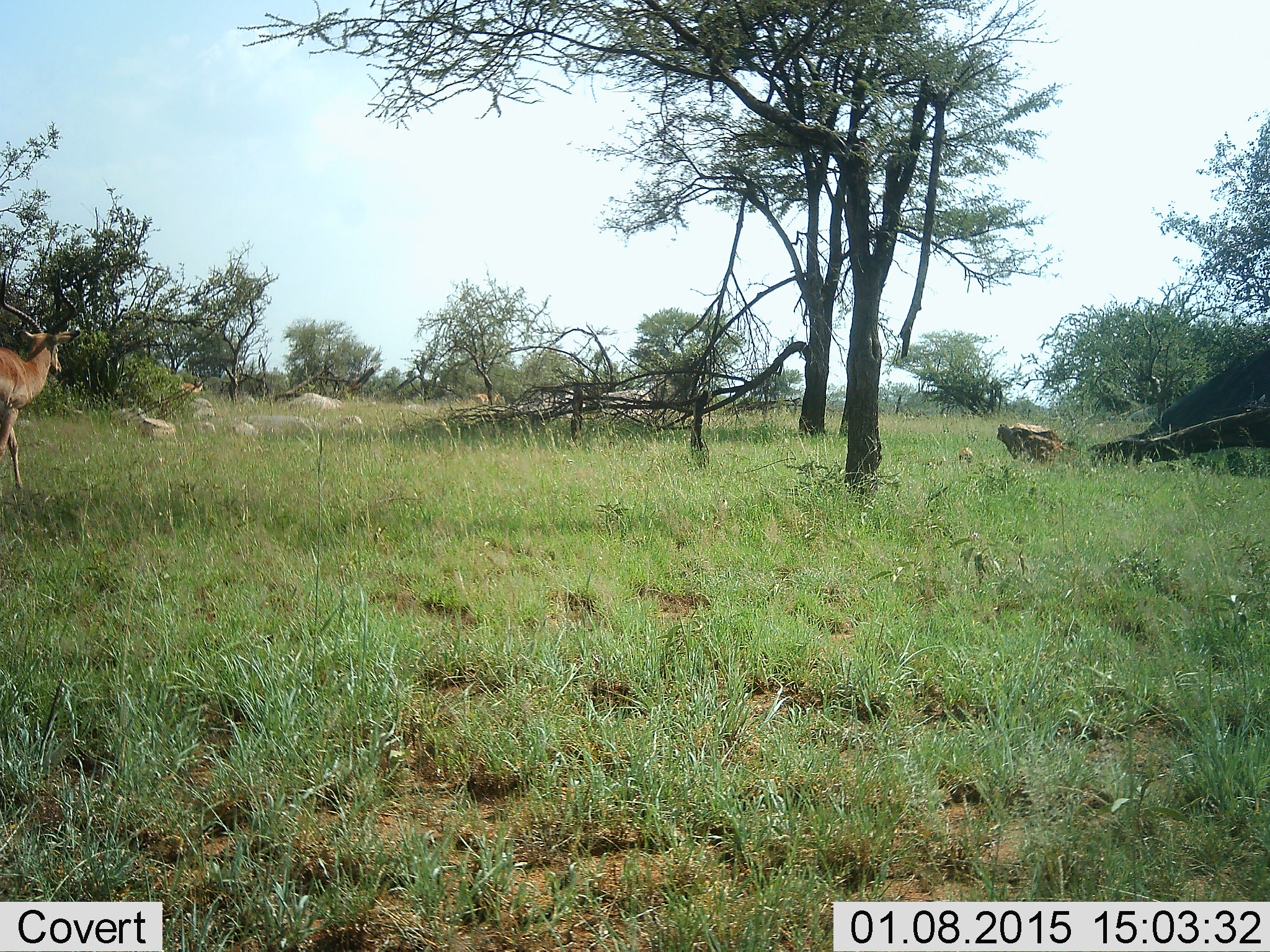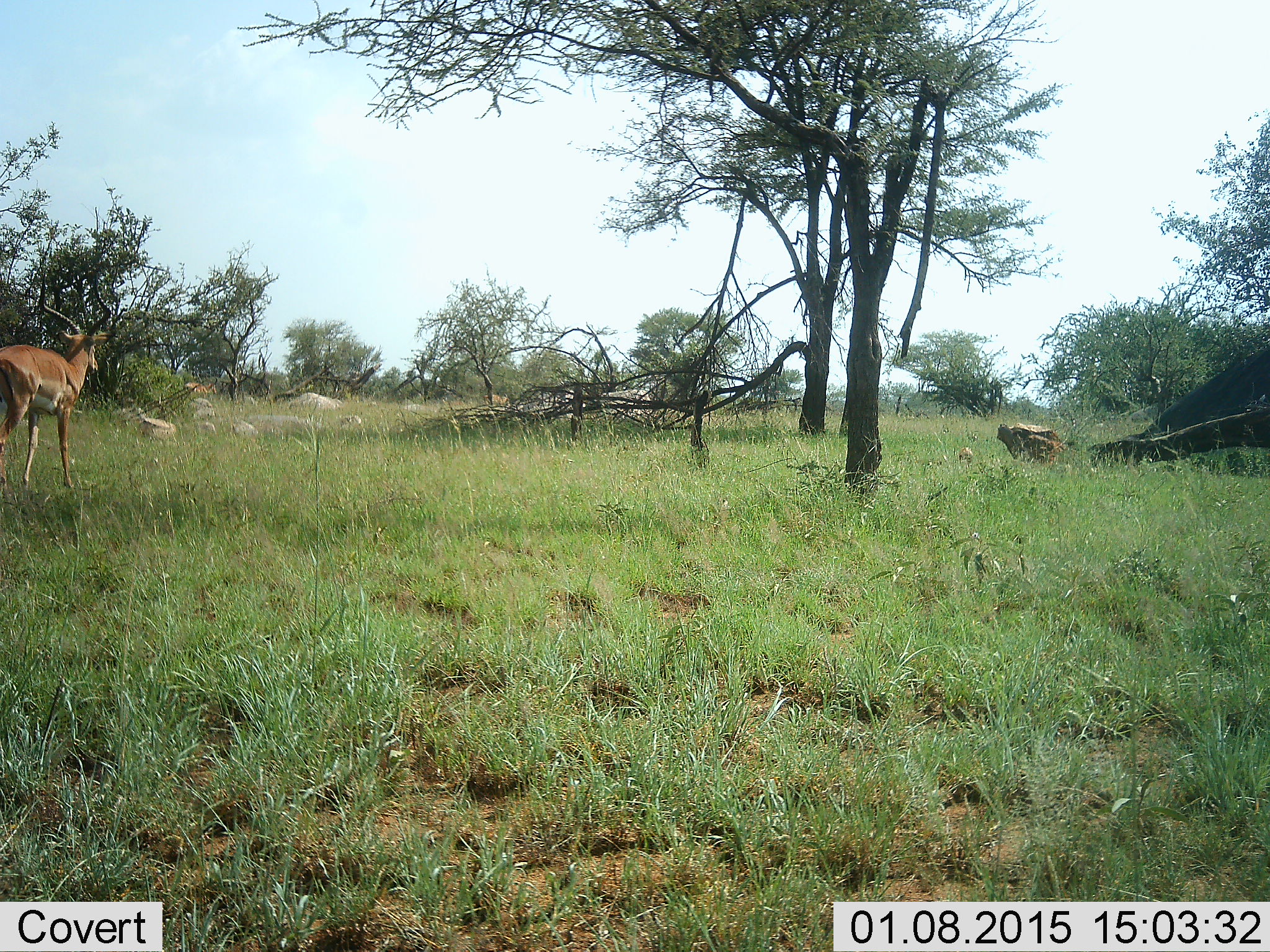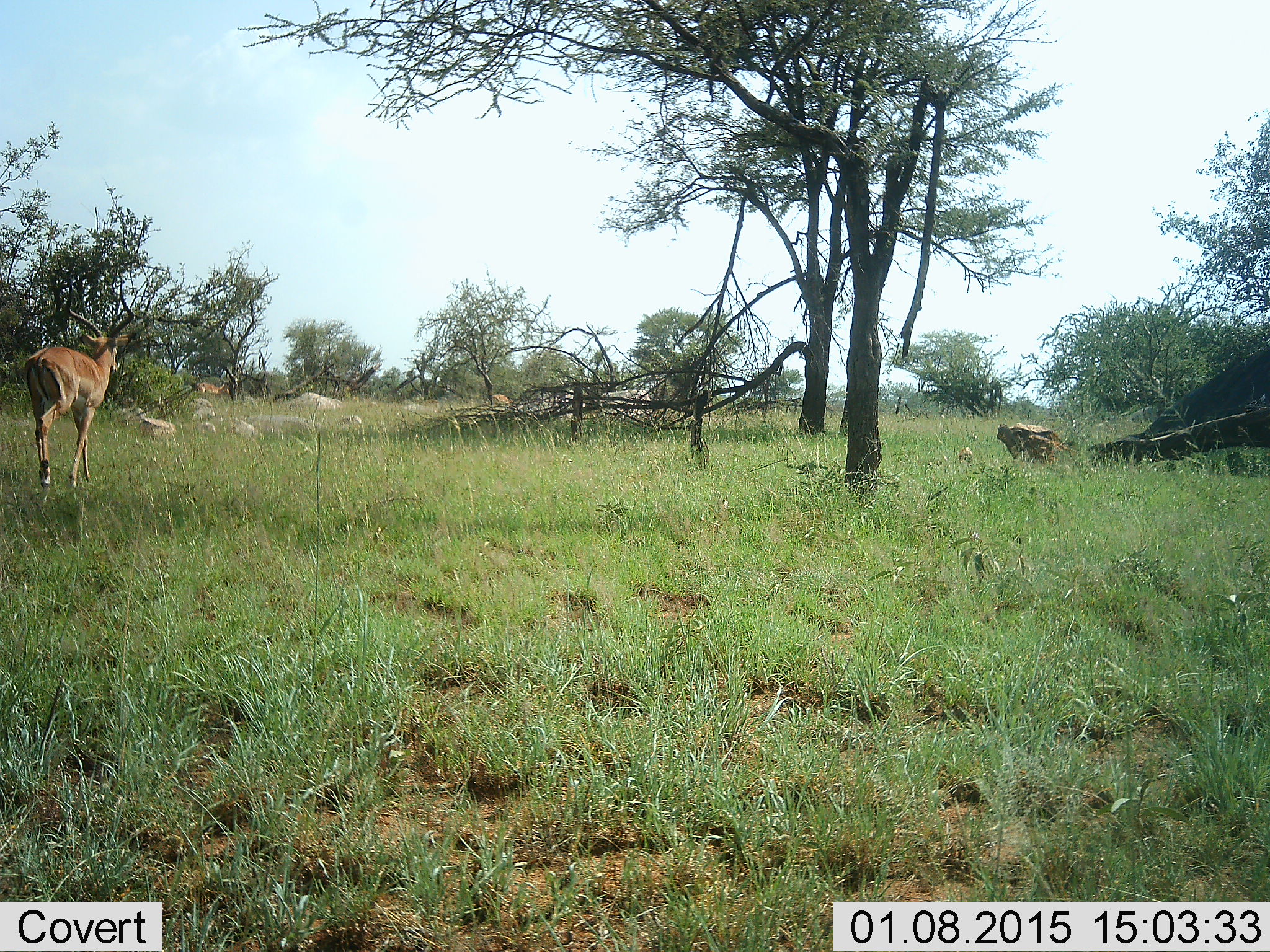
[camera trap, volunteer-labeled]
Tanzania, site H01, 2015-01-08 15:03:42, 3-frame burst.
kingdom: Animalia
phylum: Chordata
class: Mammalia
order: Artiodactyla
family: Bovidae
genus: Aepyceros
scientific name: Aepyceros melampus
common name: impala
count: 3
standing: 0%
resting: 0%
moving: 90%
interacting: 0%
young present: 0%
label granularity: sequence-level